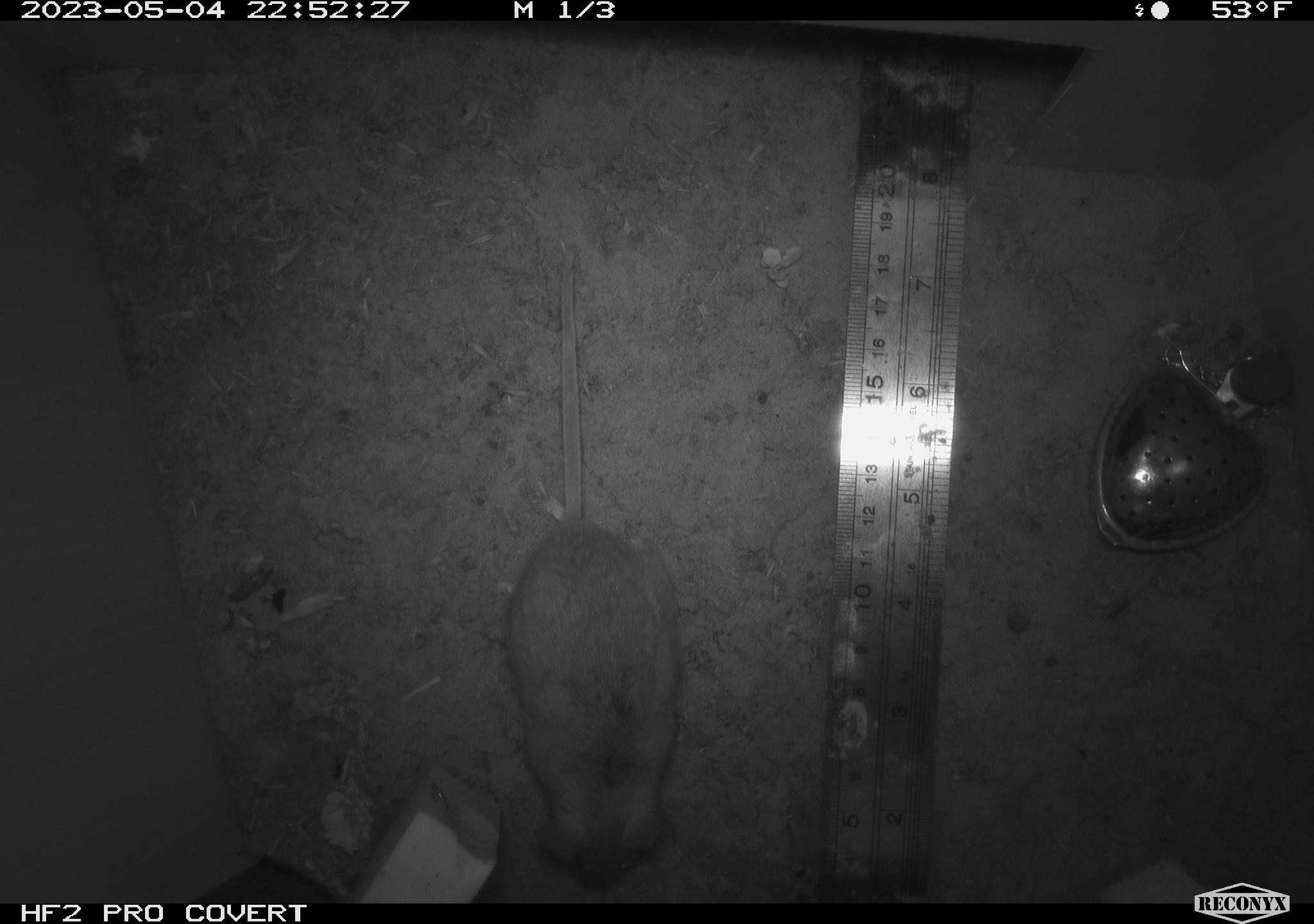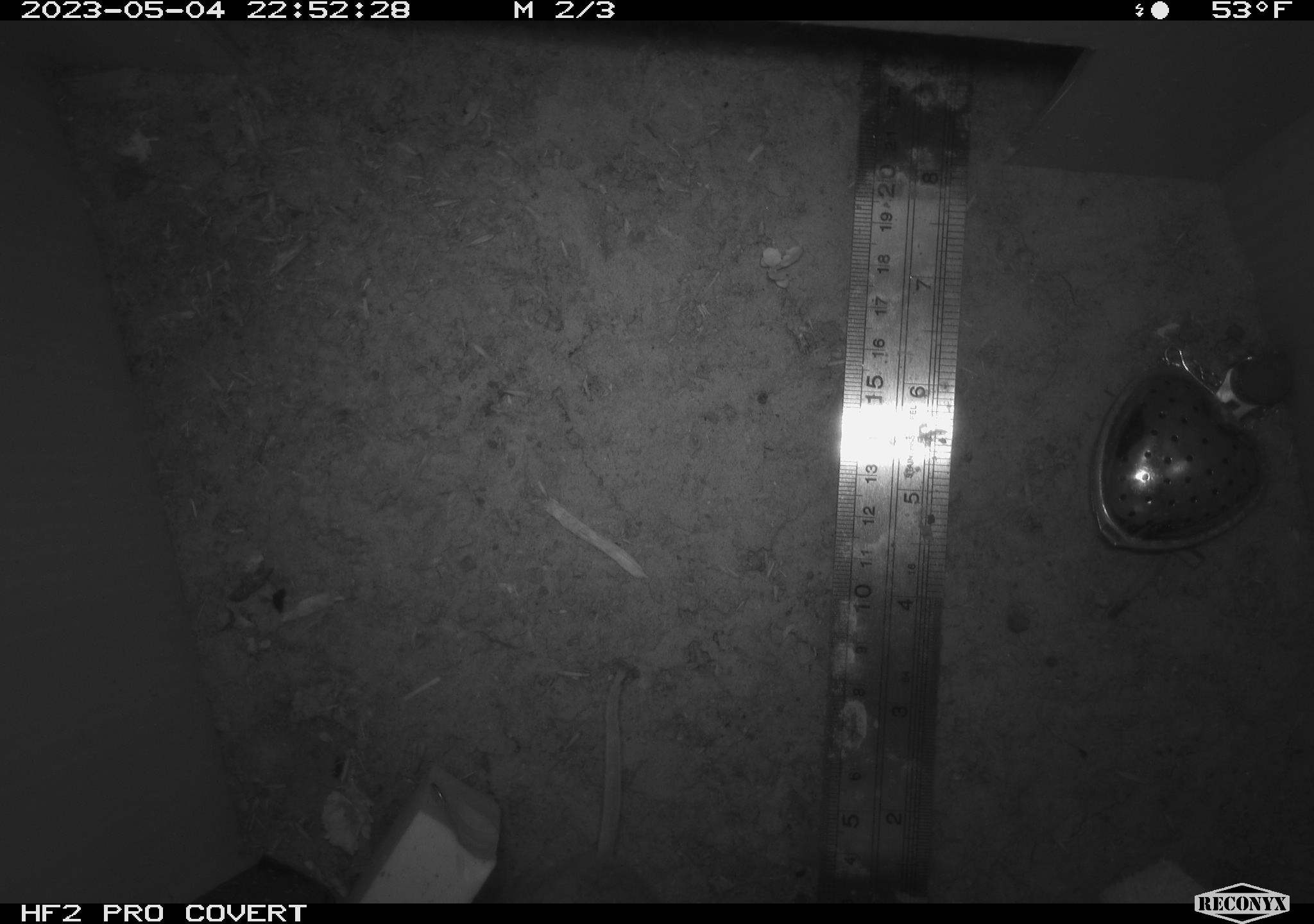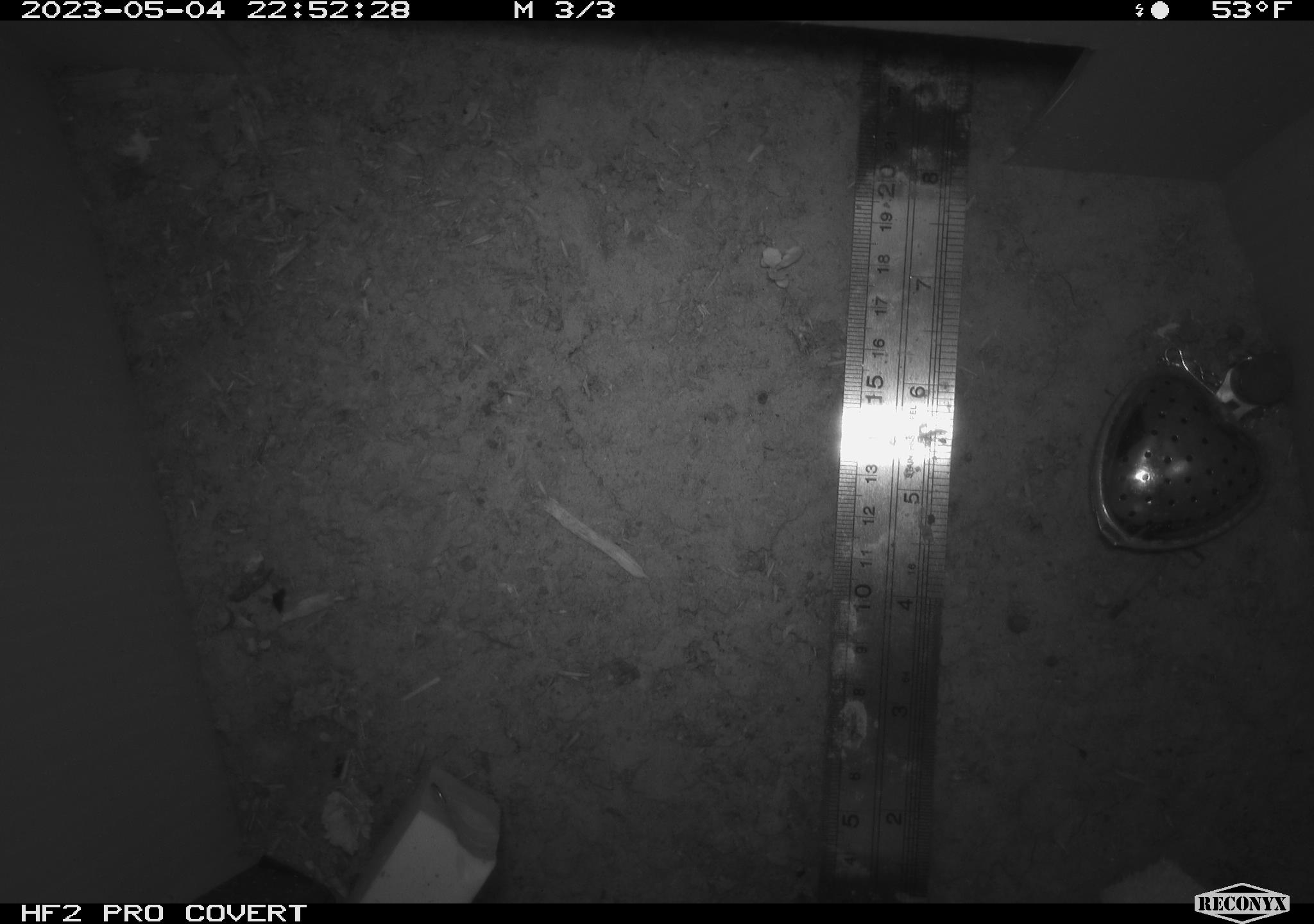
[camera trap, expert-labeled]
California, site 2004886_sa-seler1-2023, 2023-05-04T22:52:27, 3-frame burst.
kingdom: Animalia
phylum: Chordata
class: Mammalia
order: Rodentia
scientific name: Rodentia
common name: mouse species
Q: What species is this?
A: Mouse species (Rodentia).